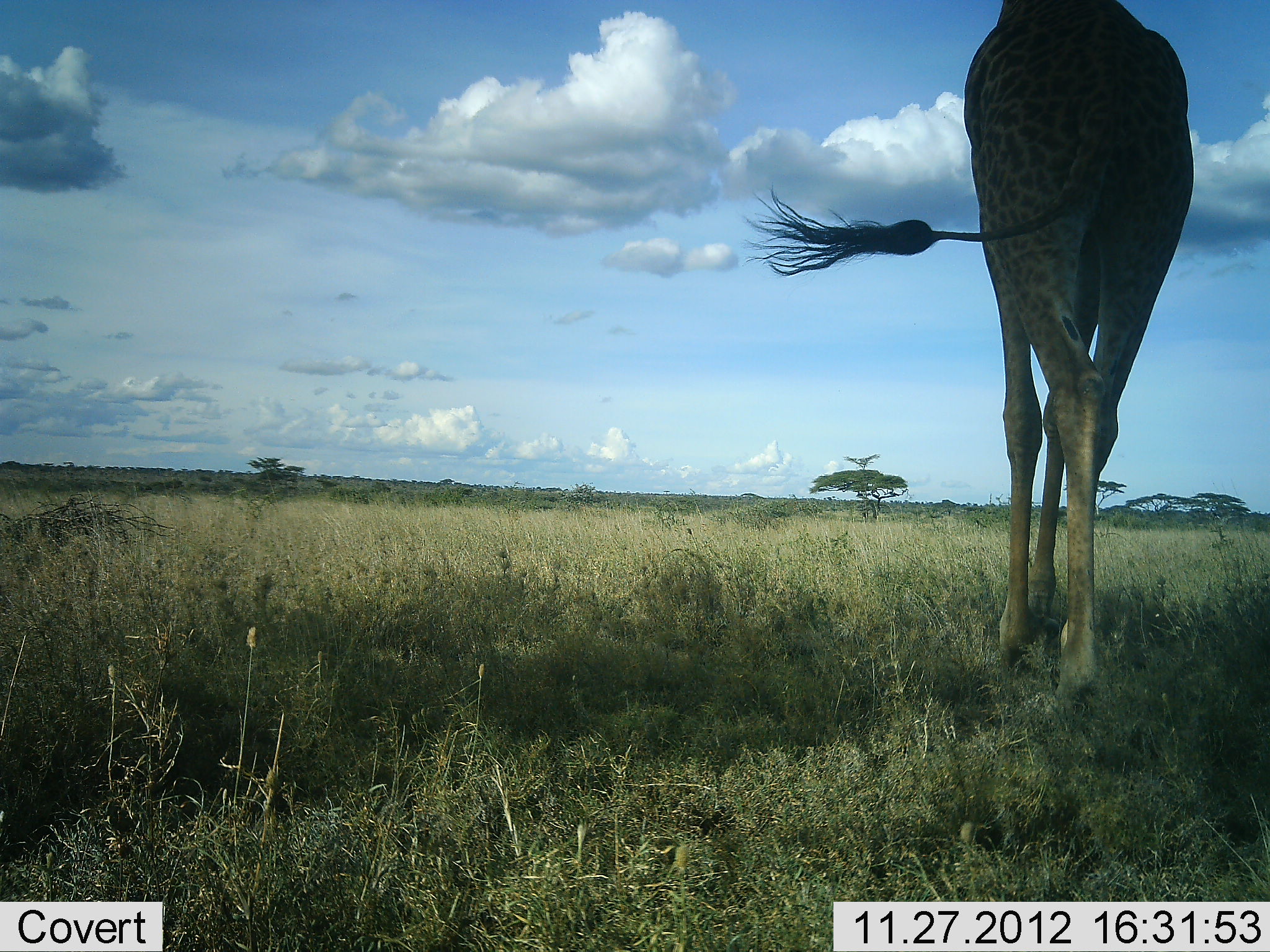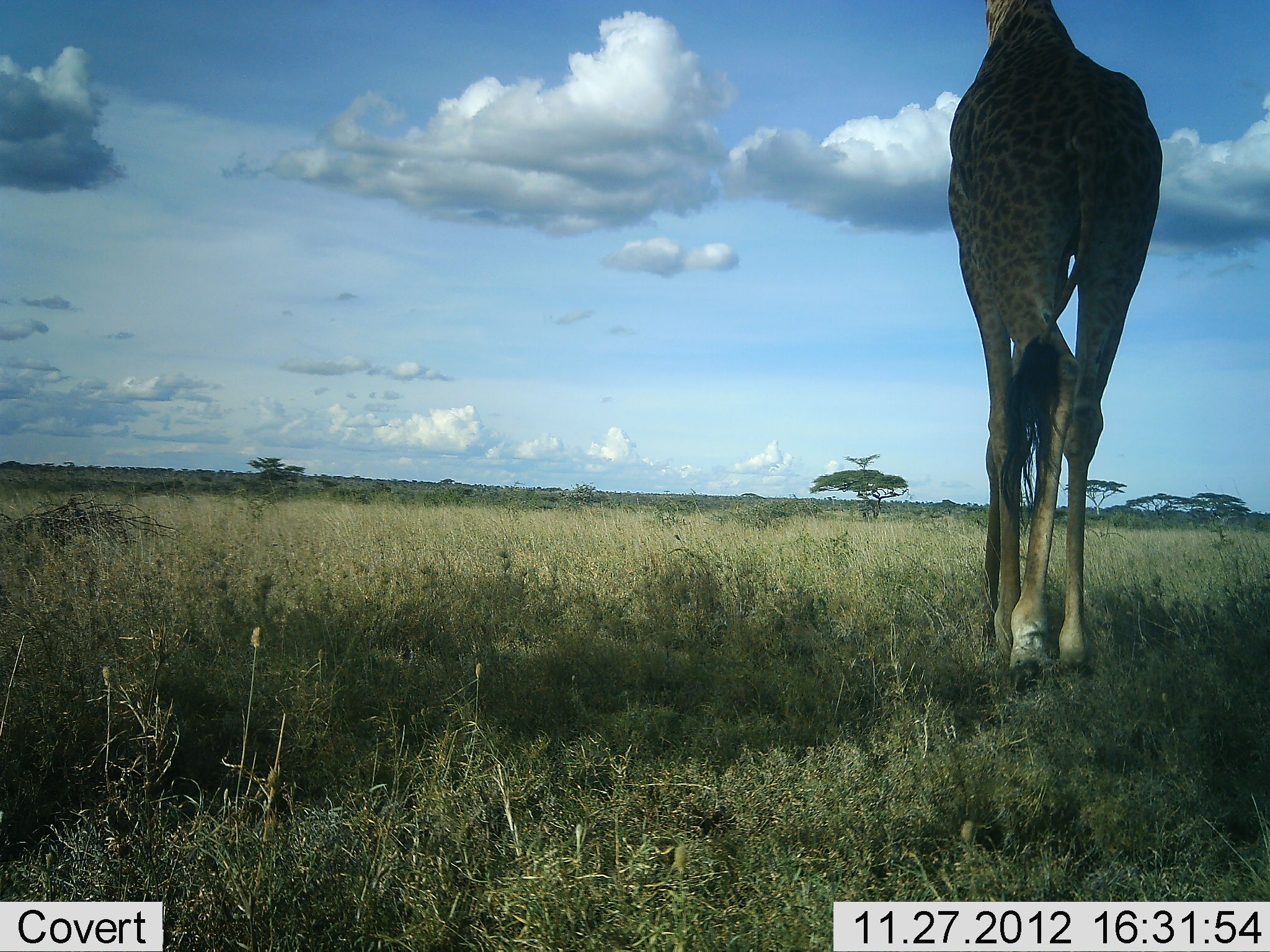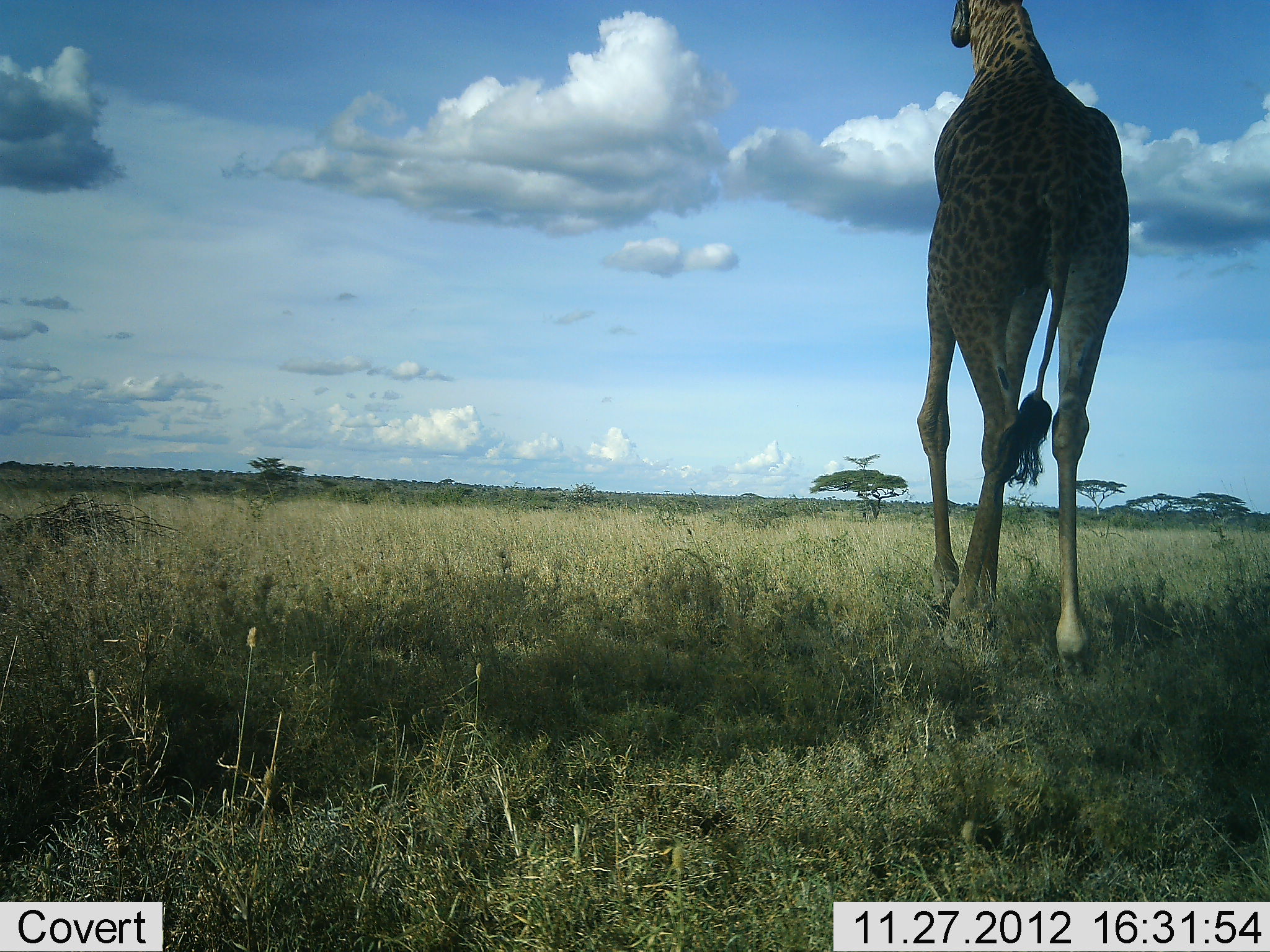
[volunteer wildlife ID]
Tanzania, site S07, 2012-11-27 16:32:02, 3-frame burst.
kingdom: Animalia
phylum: Chordata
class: Mammalia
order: Artiodactyla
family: Giraffidae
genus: Giraffa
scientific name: Giraffa camelopardalis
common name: giraffe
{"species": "giraffe (Giraffa camelopardalis)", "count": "1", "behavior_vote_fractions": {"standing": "10%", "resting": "0%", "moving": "90%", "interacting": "0%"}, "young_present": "0%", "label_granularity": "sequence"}